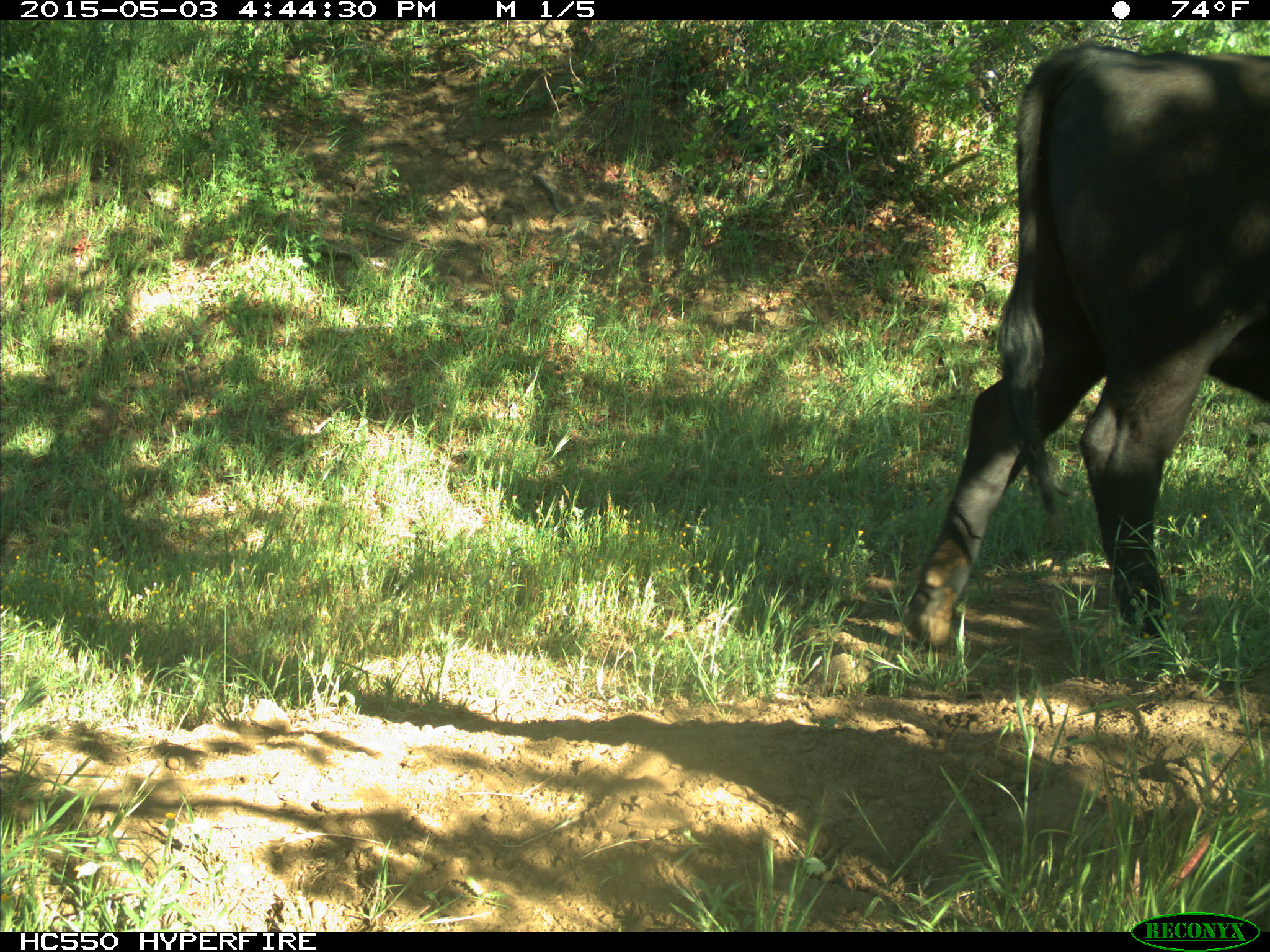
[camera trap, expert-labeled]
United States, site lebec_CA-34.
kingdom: Animalia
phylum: Chordata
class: Mammalia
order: Artiodactyla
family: Bovidae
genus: Bos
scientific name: Bos taurus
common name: domestic cow